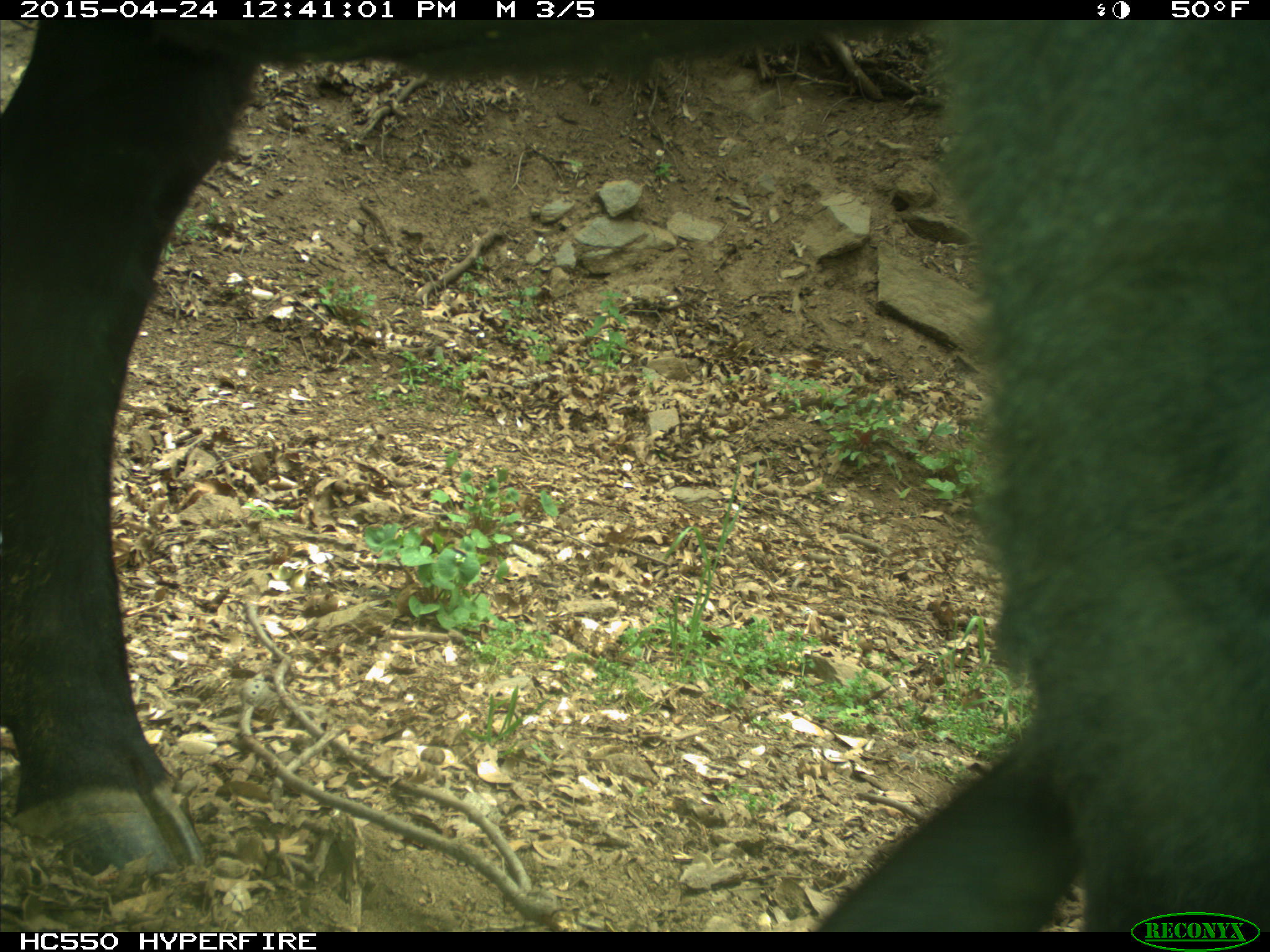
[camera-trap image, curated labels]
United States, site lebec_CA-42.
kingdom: Animalia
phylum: Chordata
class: Mammalia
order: Artiodactyla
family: Bovidae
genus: Bos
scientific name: Bos taurus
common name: domestic cow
Bos taurus (domestic cow).